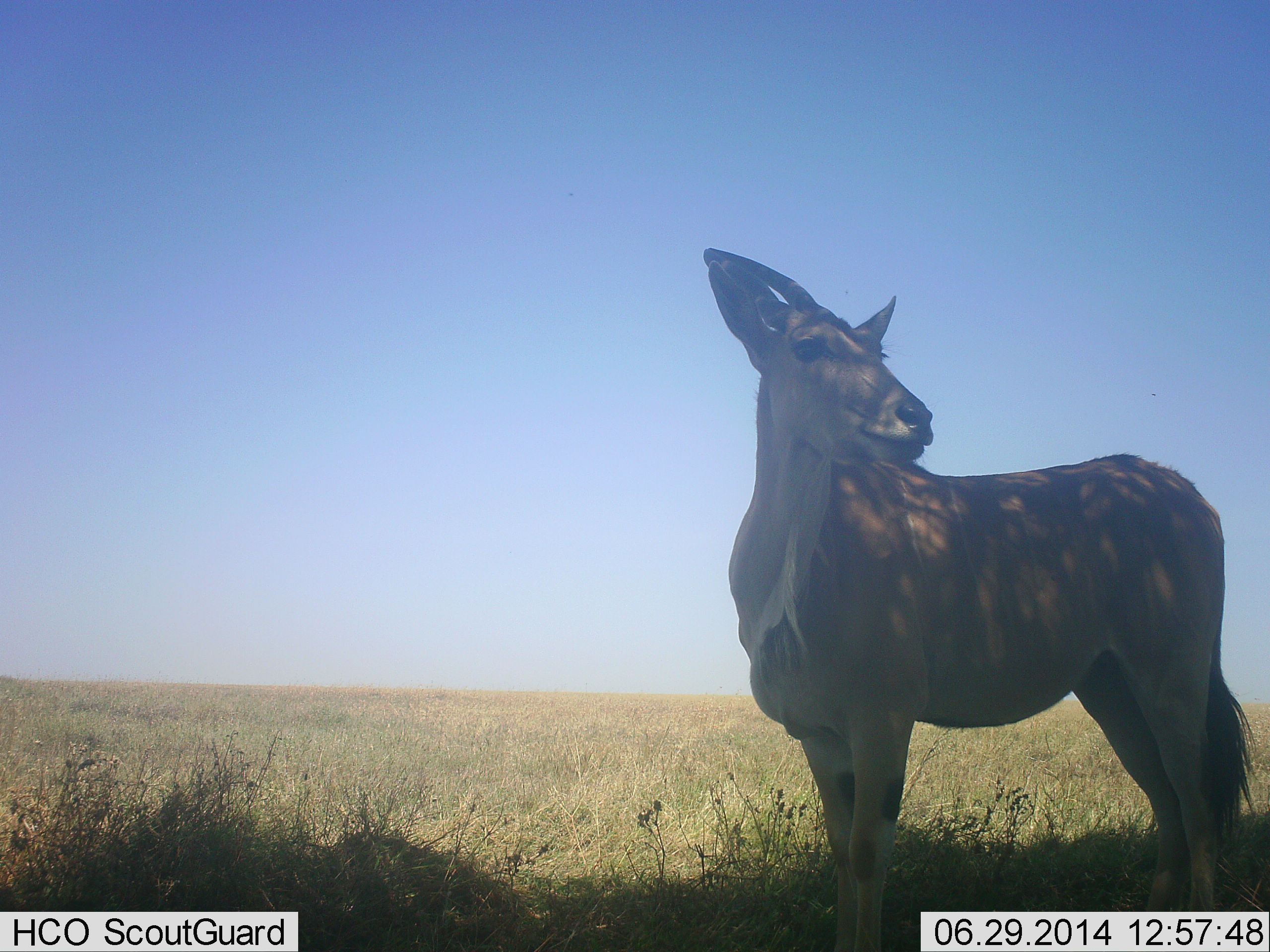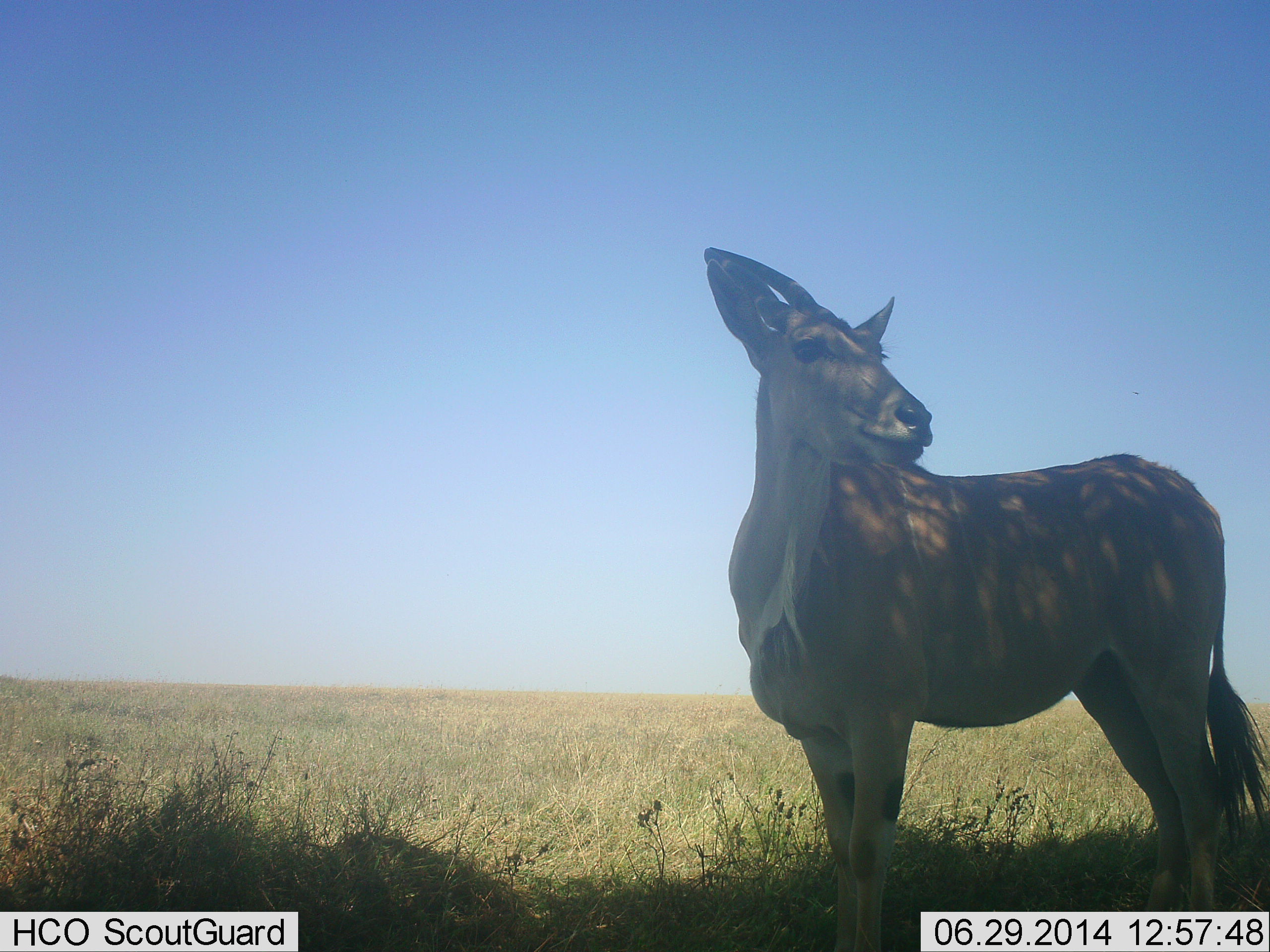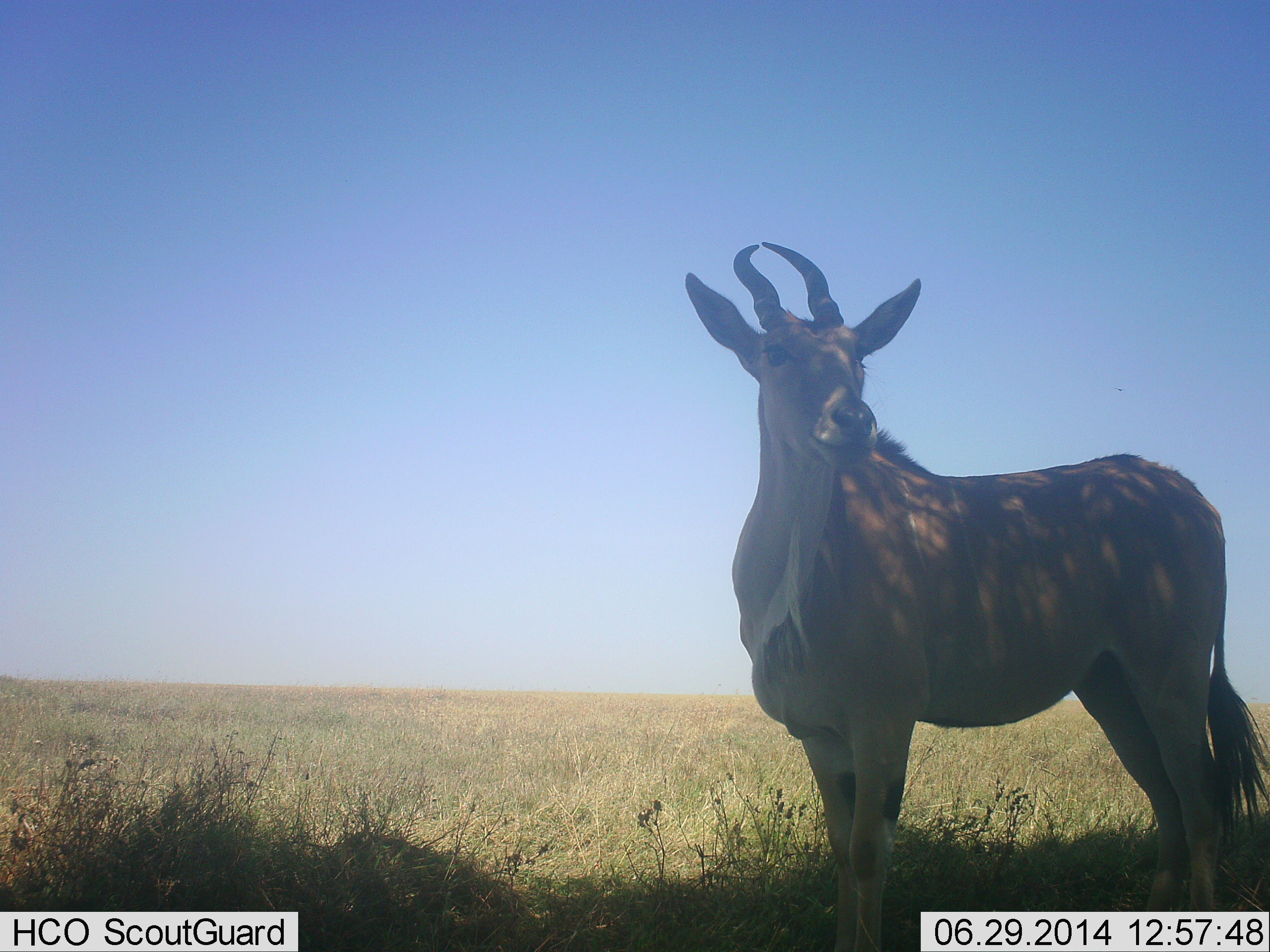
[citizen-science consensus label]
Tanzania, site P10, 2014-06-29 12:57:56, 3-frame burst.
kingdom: Animalia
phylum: Chordata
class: Mammalia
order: Artiodactyla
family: Bovidae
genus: Tragelaphus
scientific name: Tragelaphus oryx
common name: eland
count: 1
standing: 100%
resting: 0%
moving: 0%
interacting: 0%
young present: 0%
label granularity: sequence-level